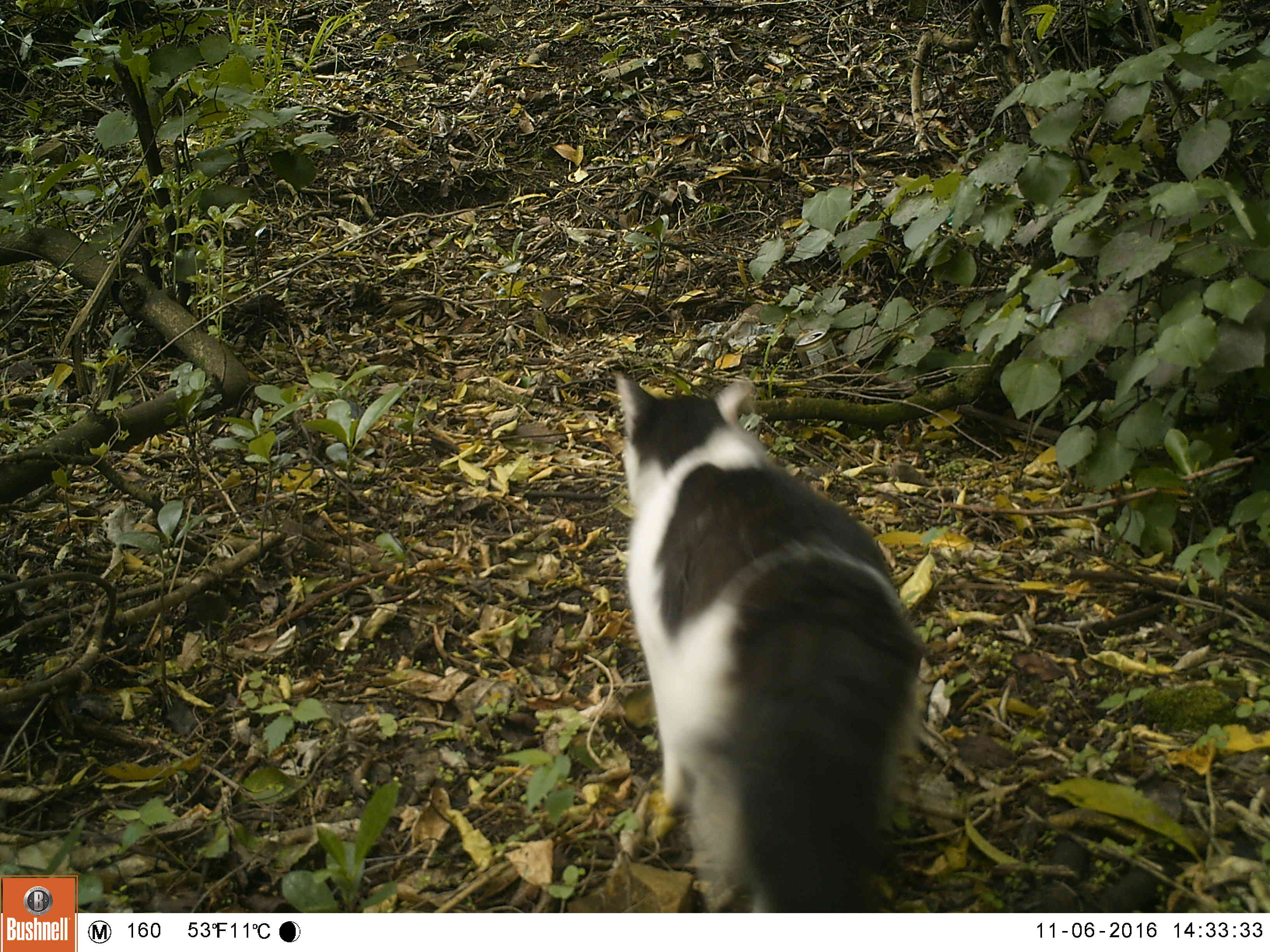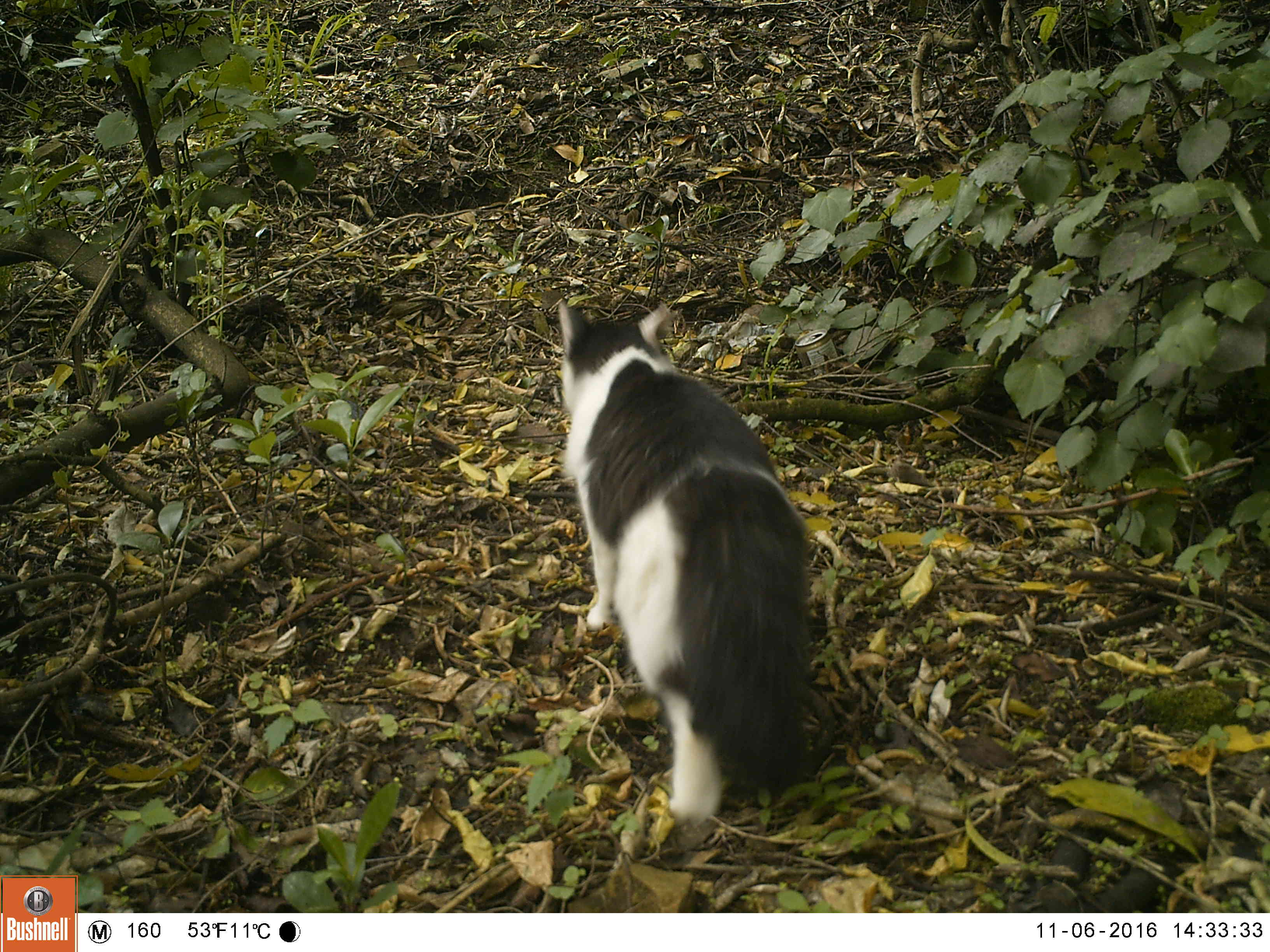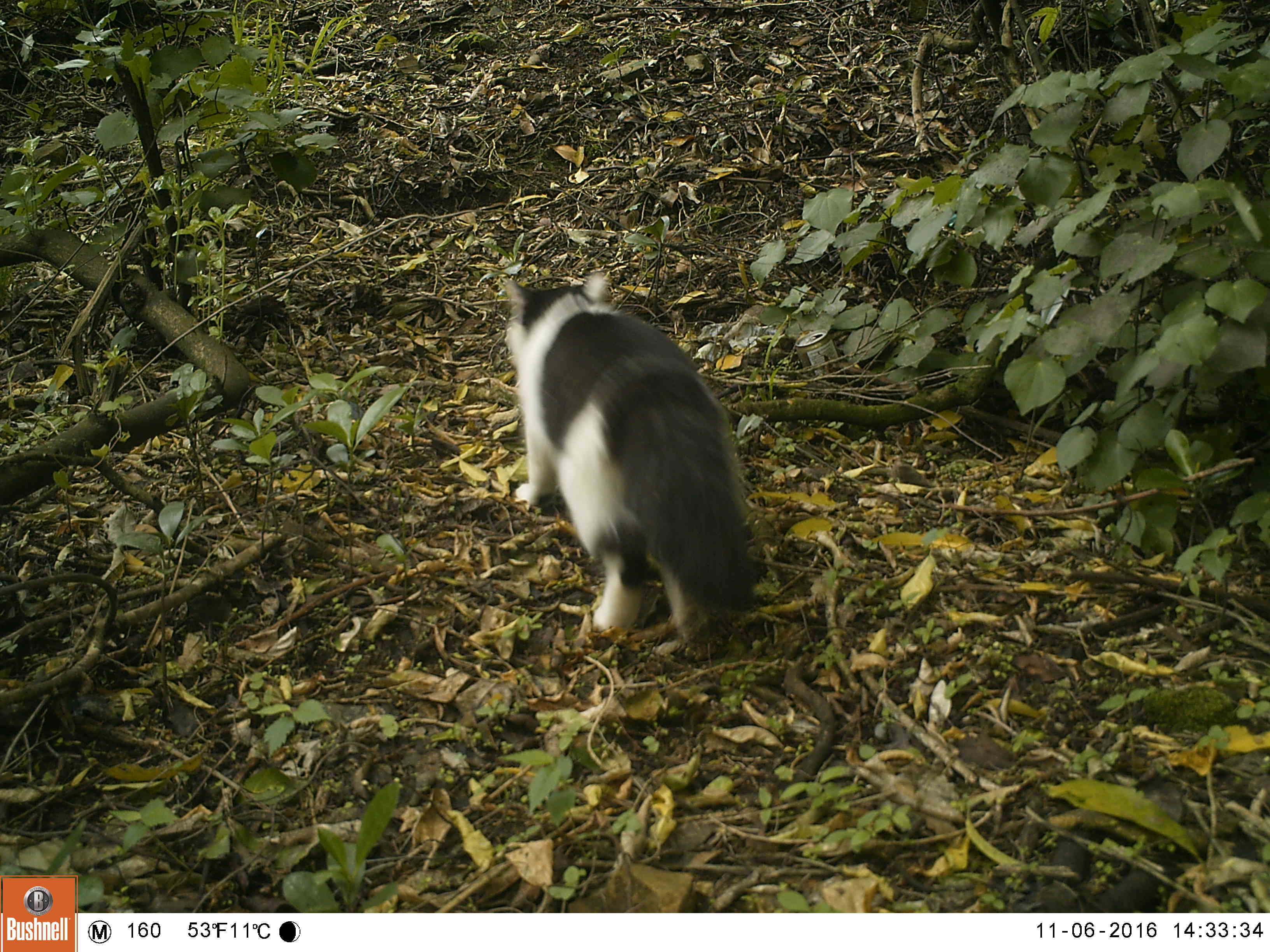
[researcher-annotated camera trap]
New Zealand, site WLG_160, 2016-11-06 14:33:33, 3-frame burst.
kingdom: Animalia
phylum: Chordata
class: Mammalia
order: Carnivora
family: Felidae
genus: Felis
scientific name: Felis catus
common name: domestic cat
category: cat